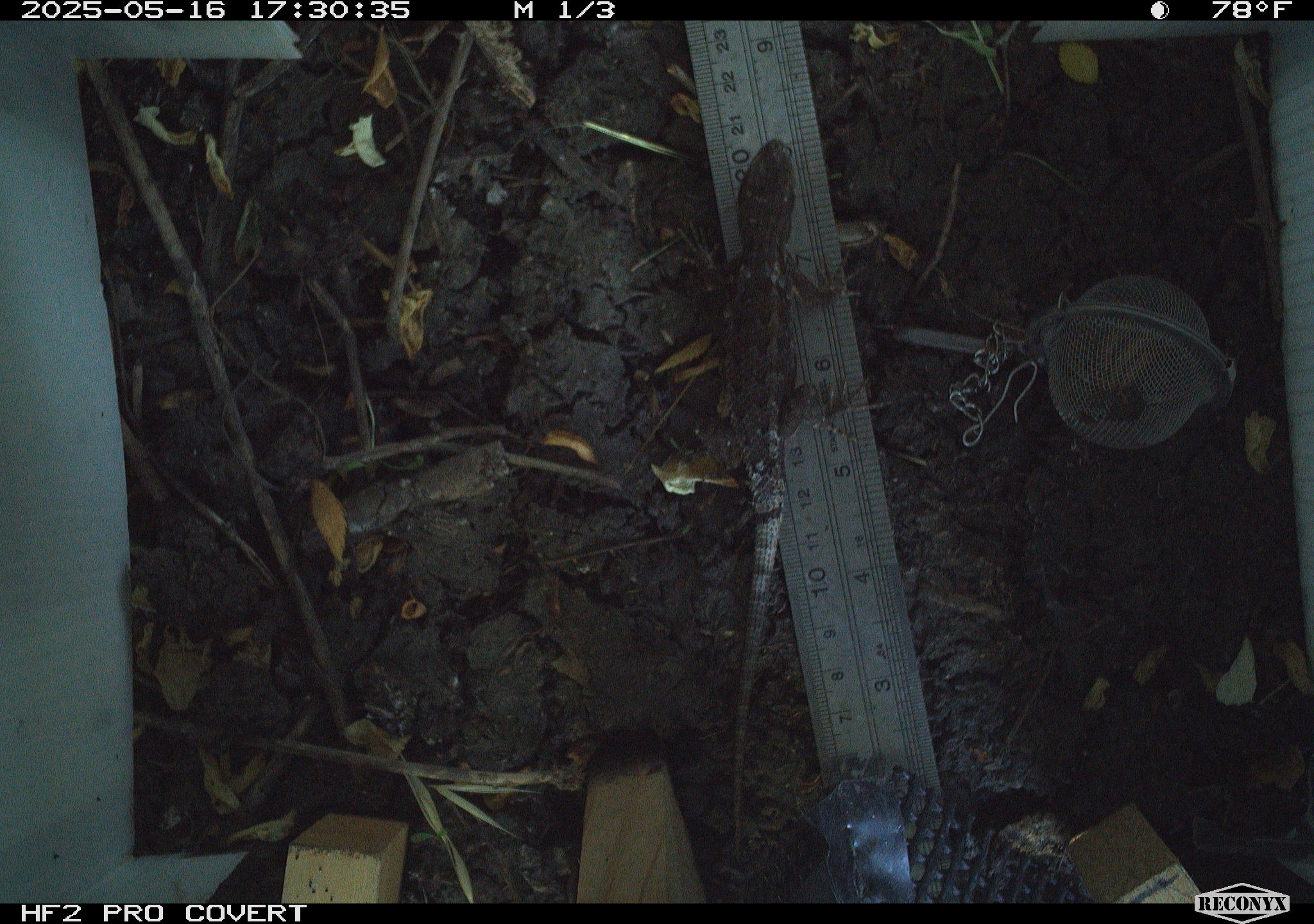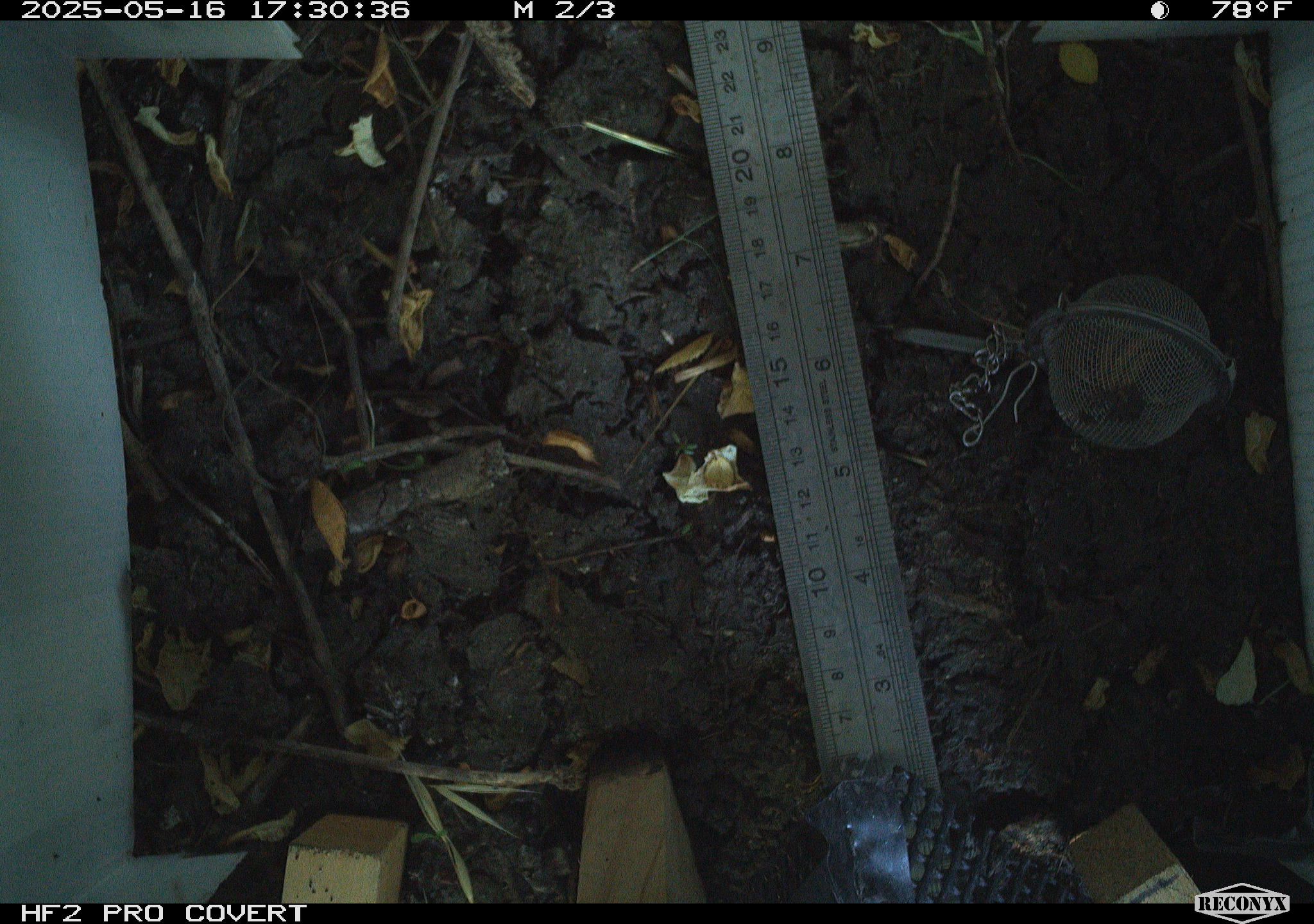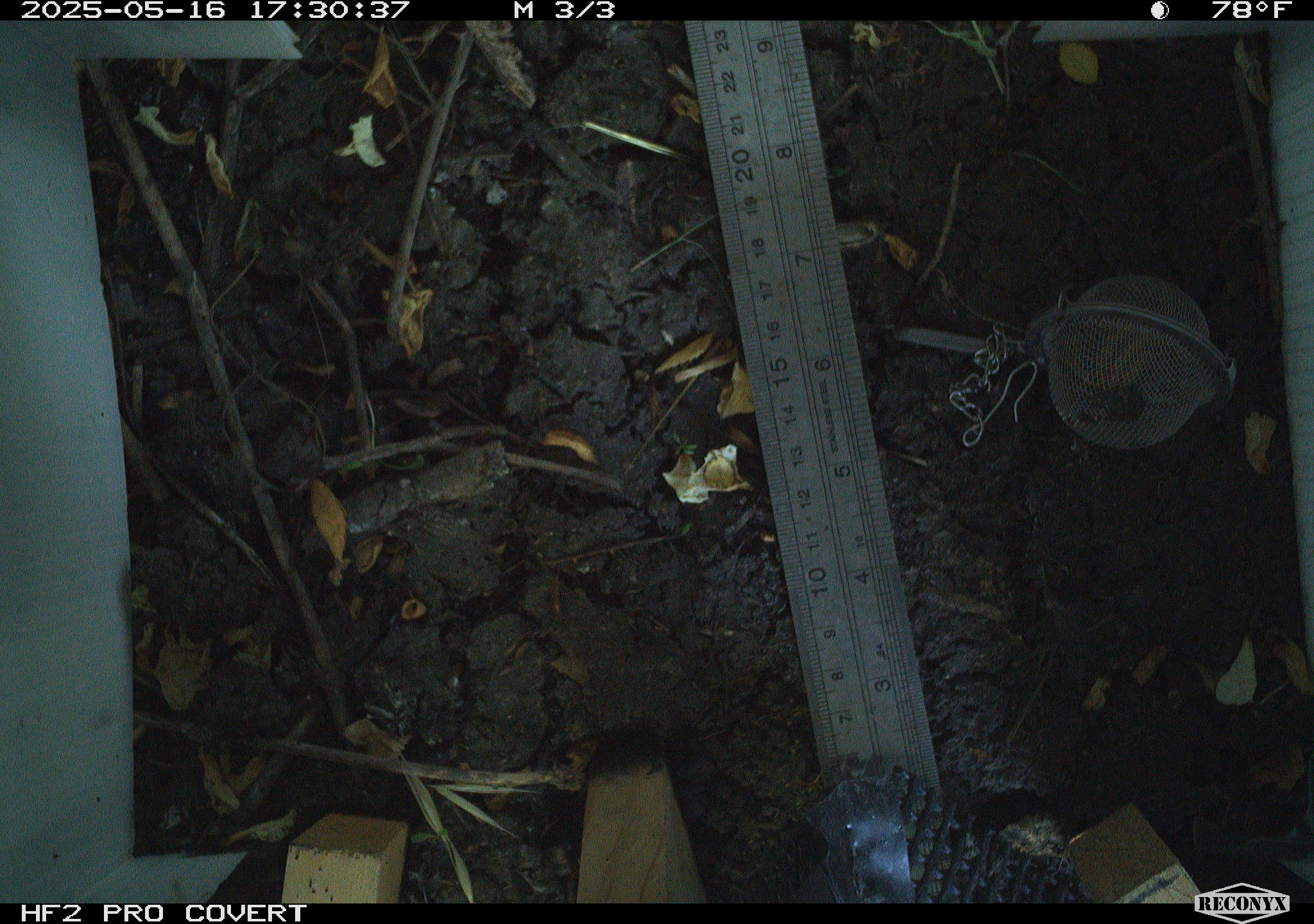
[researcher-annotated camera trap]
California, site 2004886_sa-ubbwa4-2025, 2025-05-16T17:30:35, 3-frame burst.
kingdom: Animalia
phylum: Chordata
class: Reptilia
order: Squamata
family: Phrynosomatidae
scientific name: Phrynosomatidae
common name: north american spiny lizards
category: sceloporus/uta species